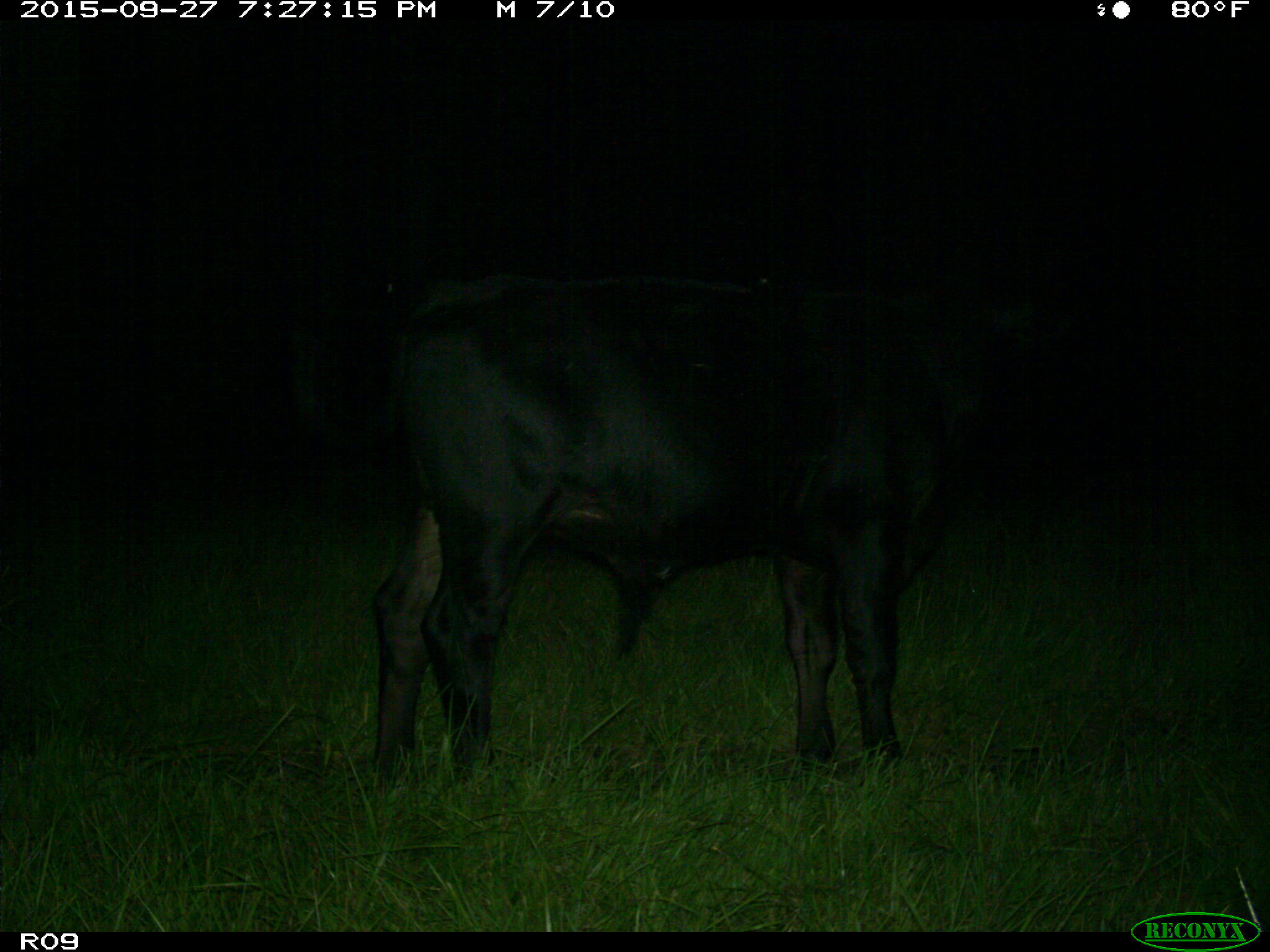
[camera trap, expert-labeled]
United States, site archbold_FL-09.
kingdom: Animalia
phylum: Chordata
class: Mammalia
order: Artiodactyla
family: Bovidae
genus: Bos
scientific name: Bos taurus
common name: domestic cow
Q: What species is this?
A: Bos taurus (domestic cow).